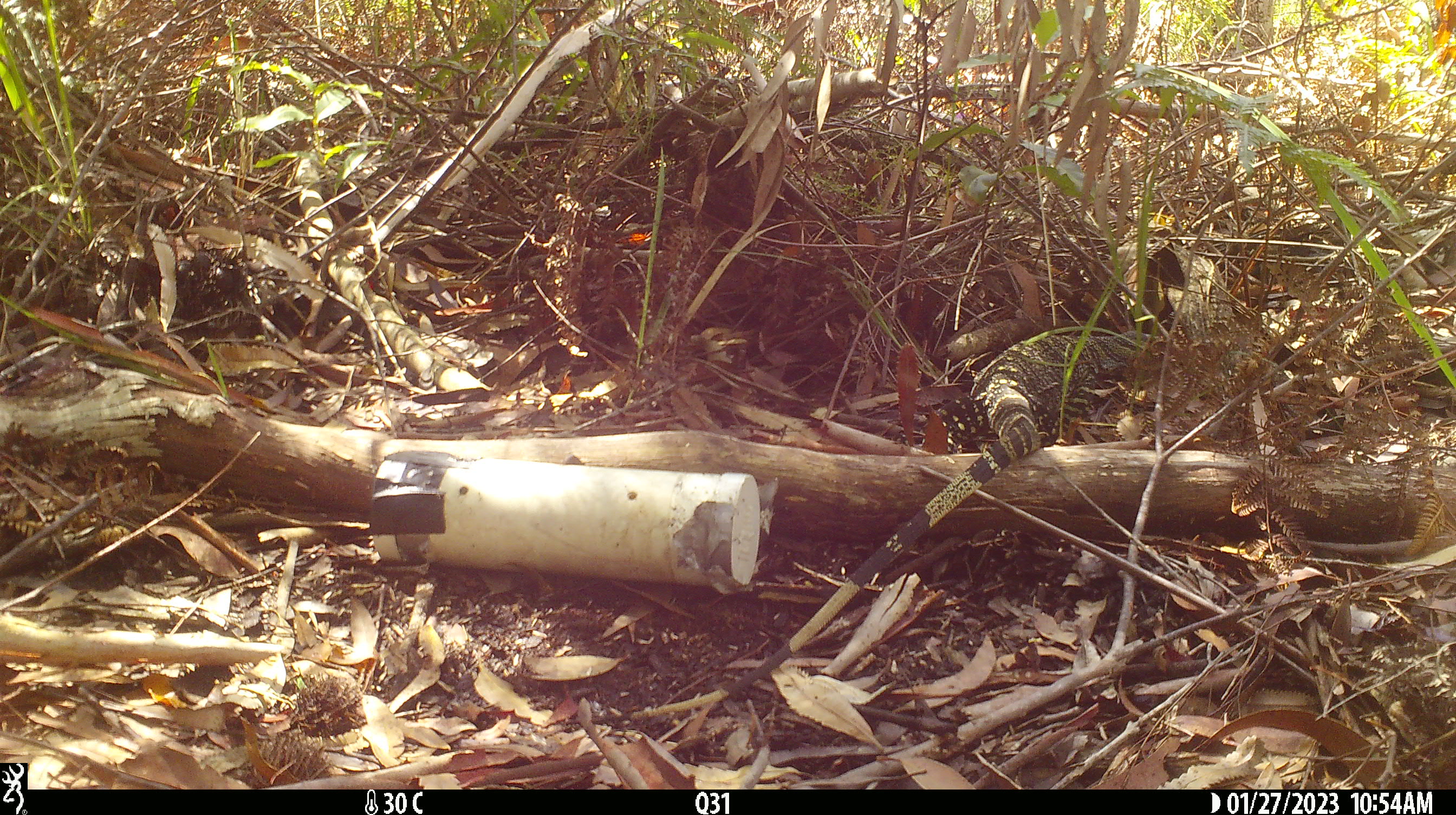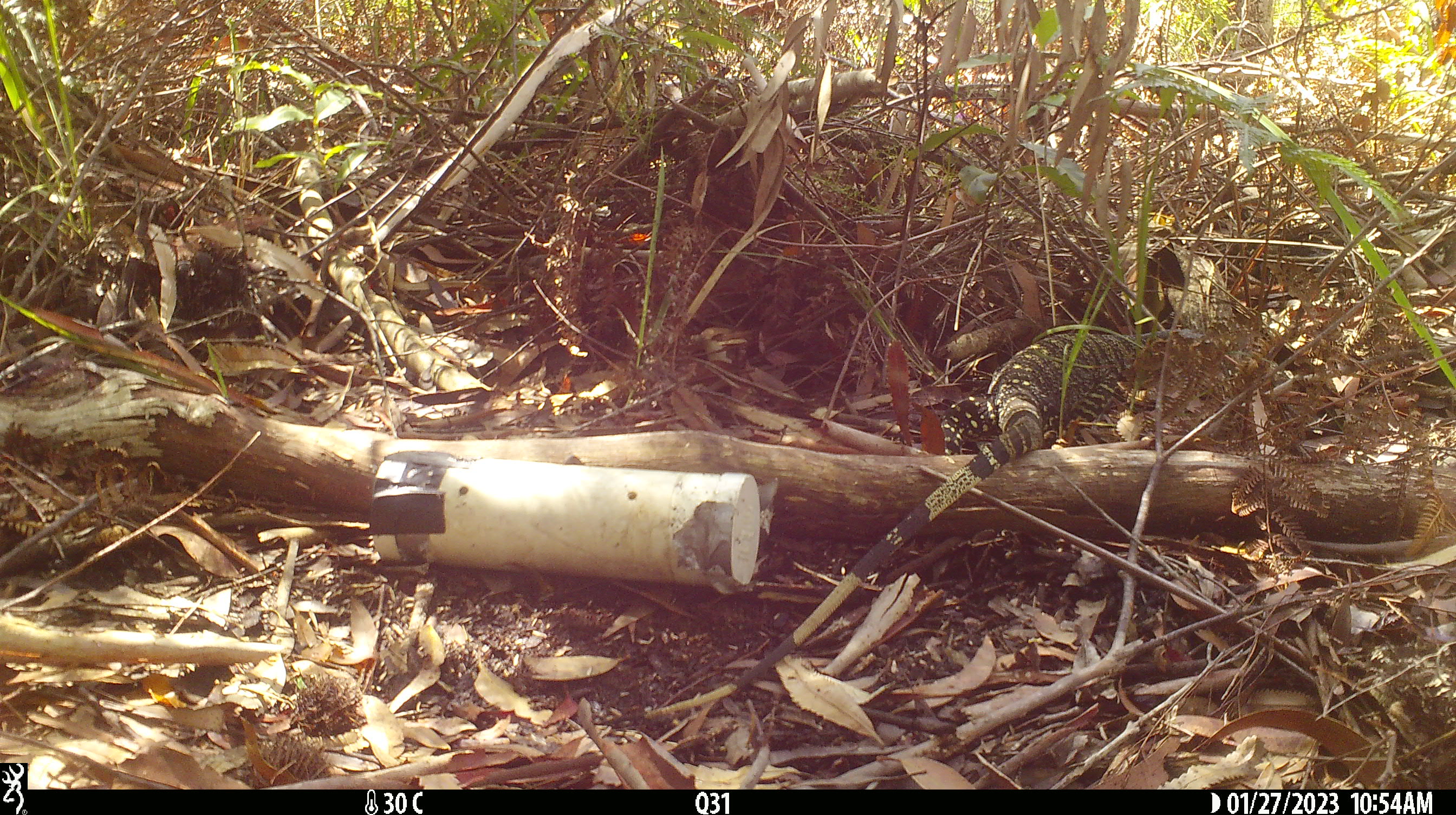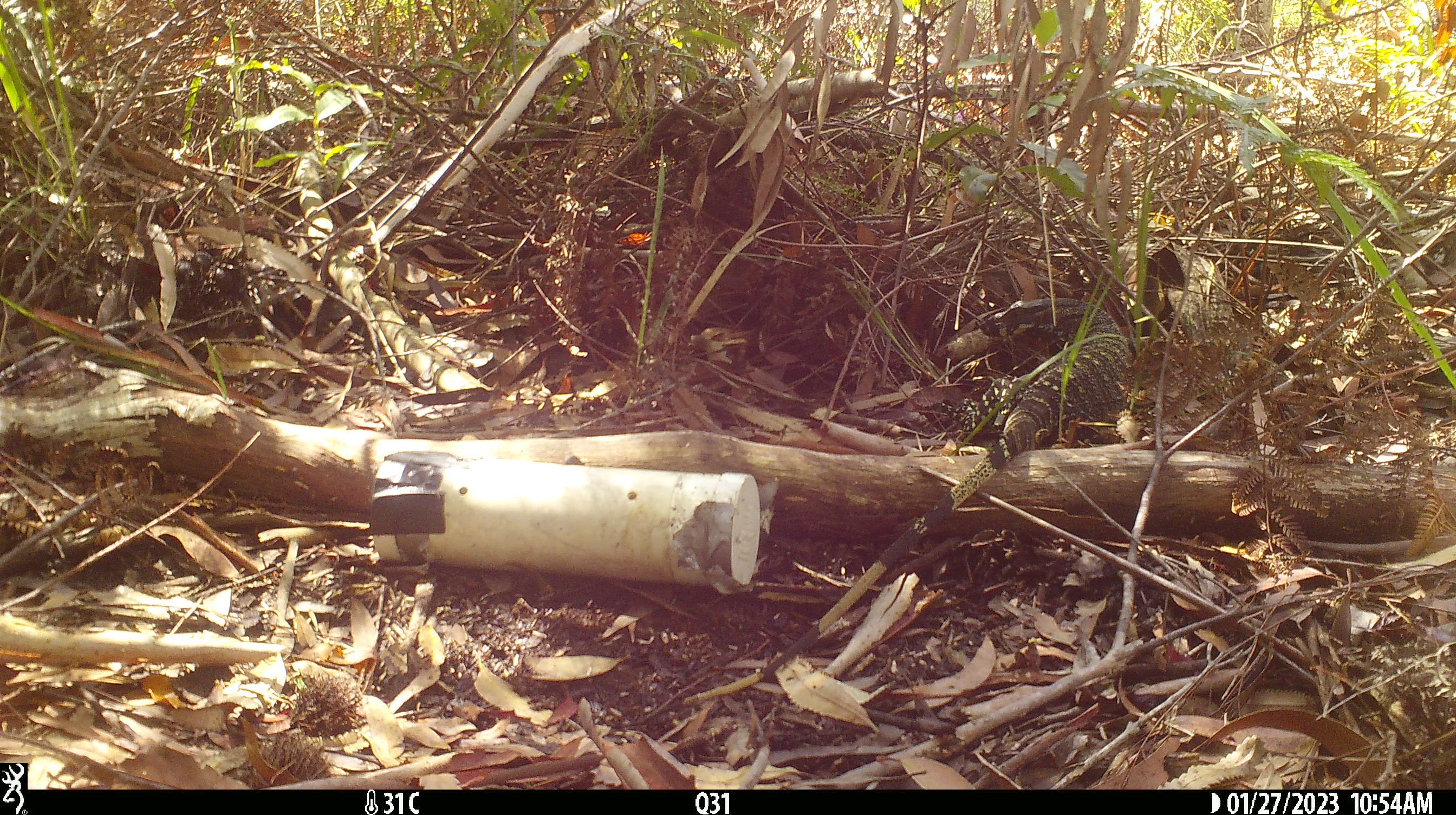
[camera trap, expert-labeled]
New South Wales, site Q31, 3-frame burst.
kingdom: Animalia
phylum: Chordata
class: Reptilia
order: Squamata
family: Varanidae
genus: Varanus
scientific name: Varanus varius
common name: lace monitor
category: goanna